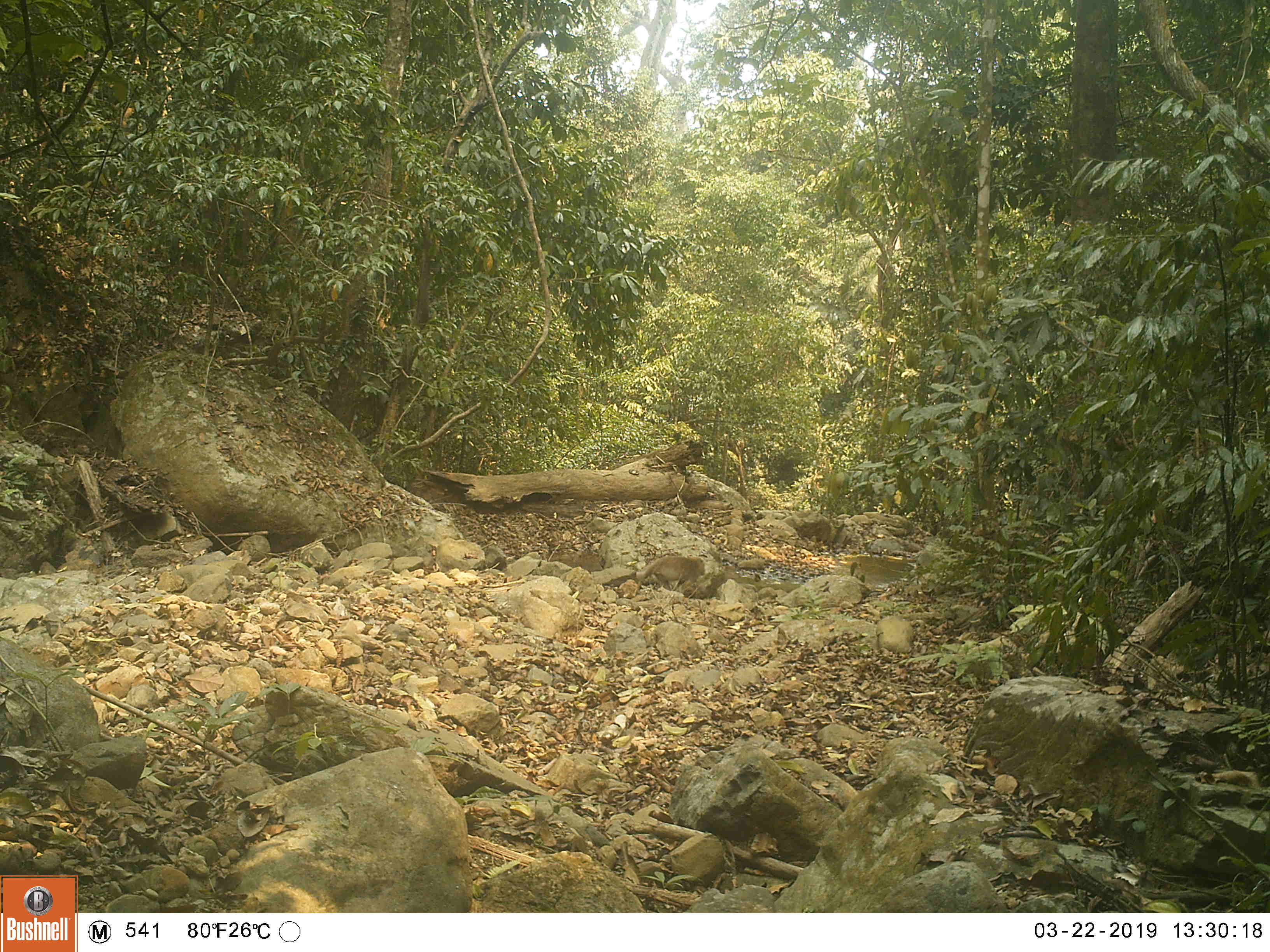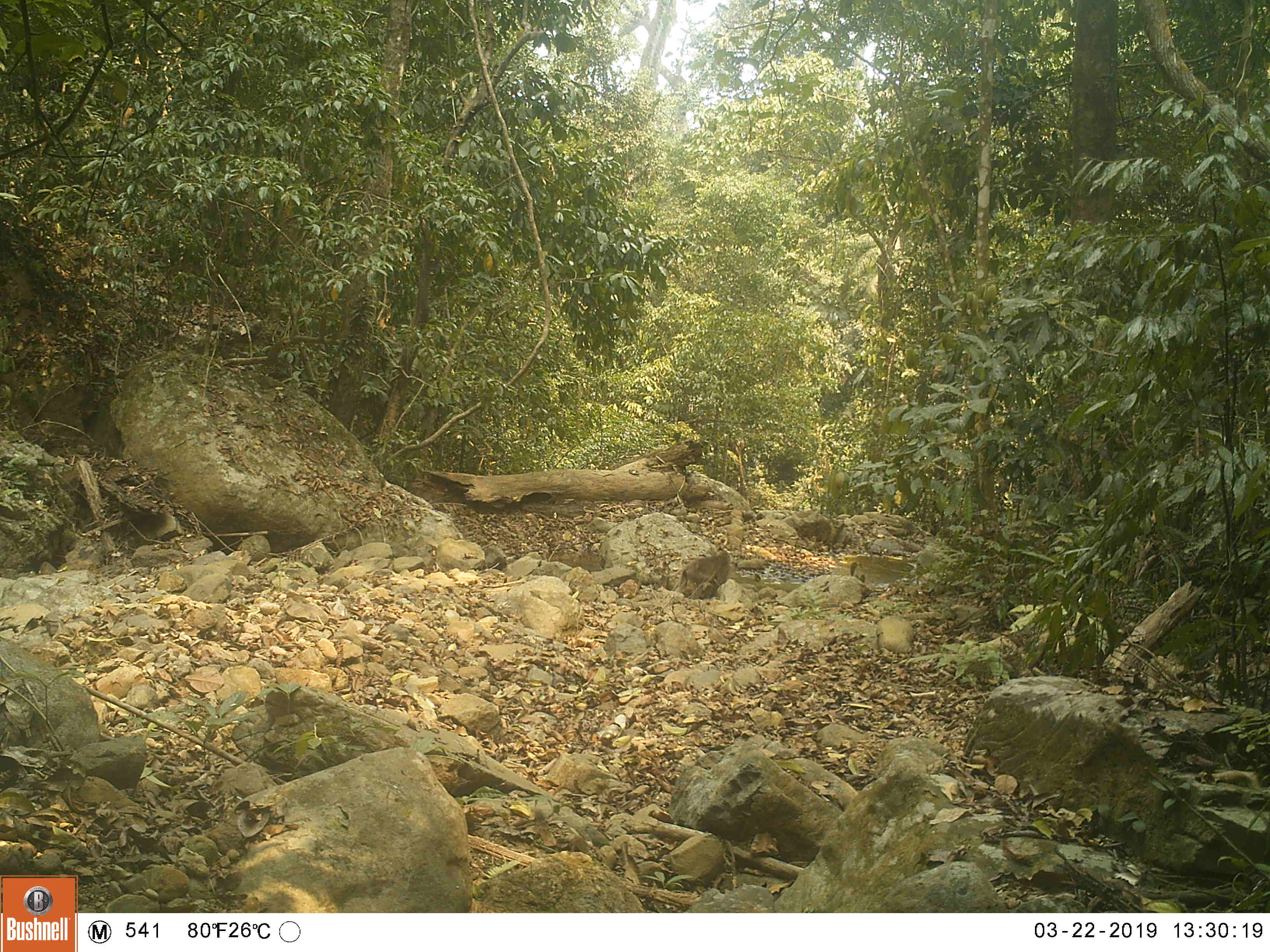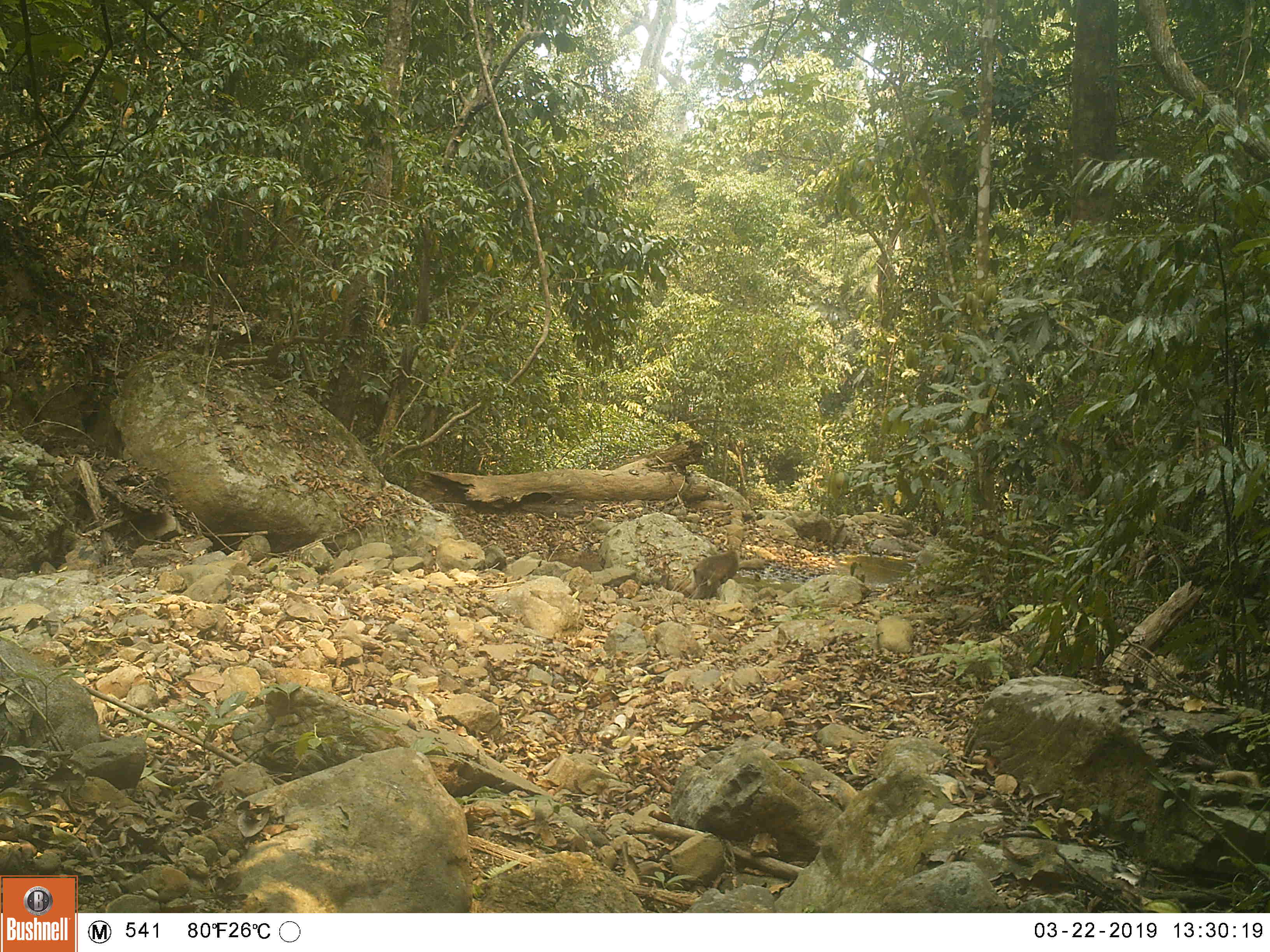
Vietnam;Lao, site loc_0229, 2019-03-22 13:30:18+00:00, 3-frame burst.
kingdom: Animalia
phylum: Chordata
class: Mammalia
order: Primates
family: Cercopithecidae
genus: Macaca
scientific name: Macaca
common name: macaques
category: assam or rhesus macaque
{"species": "assam or rhesus macaque (macaques) (Macaca)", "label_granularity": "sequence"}